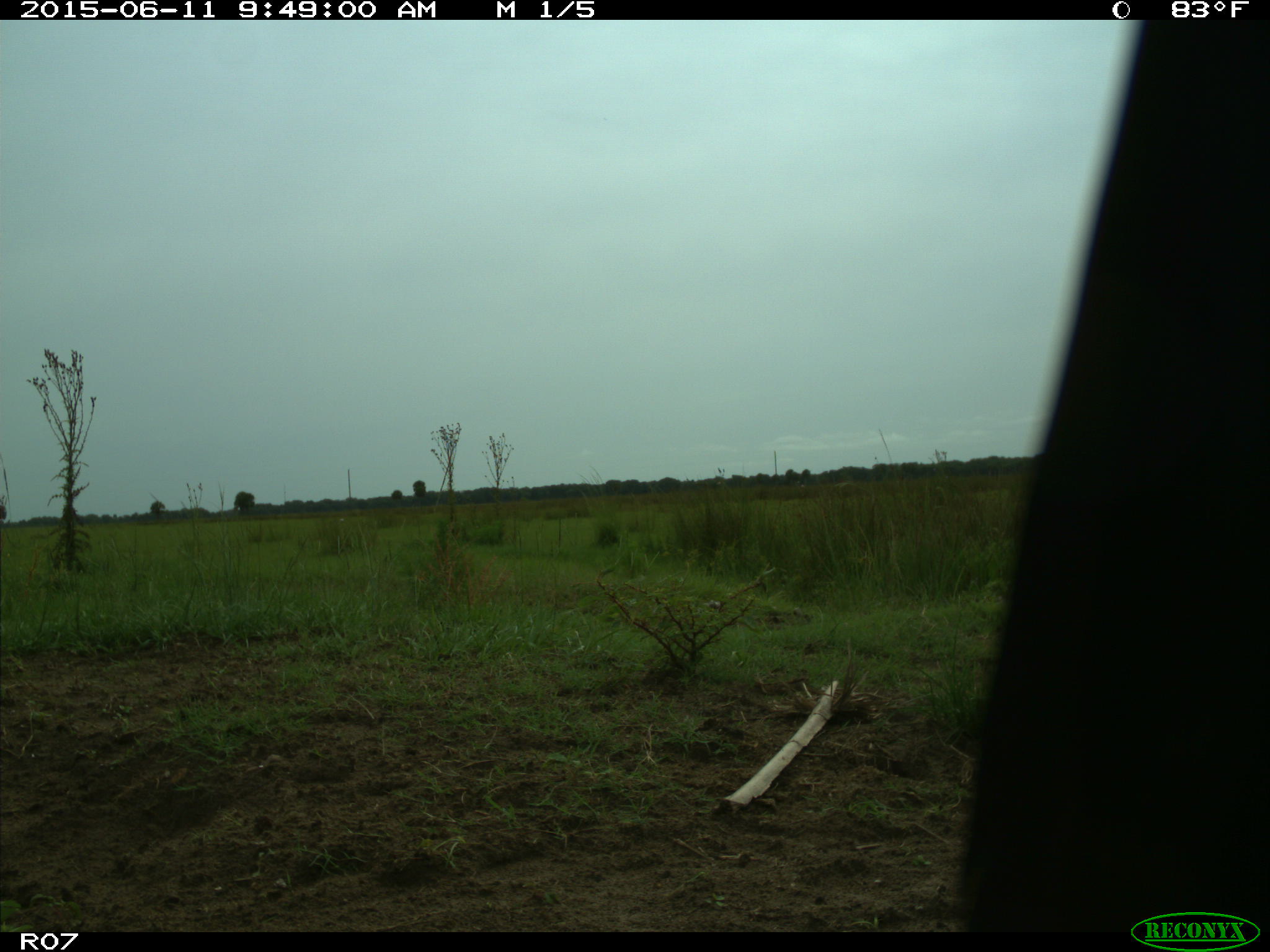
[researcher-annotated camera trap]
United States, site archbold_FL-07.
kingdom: Animalia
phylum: Chordata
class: Mammalia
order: Artiodactyla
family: Bovidae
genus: Bos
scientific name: Bos taurus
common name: domestic cow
Bos taurus (domestic cow).